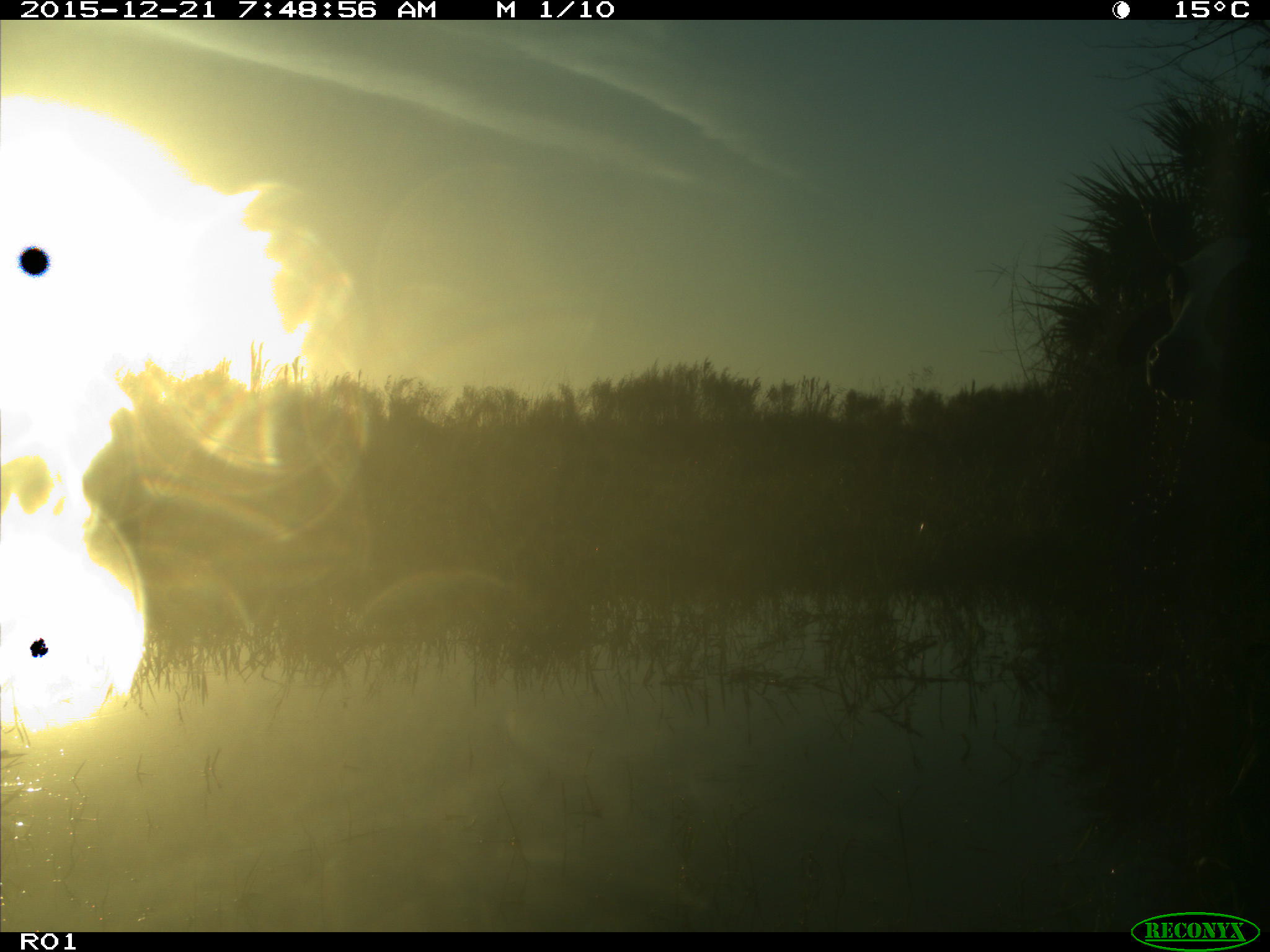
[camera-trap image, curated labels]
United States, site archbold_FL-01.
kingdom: Animalia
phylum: Chordata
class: Mammalia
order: Artiodactyla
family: Bovidae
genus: Bos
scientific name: Bos taurus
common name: domestic cow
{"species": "Bos taurus (domestic cow)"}